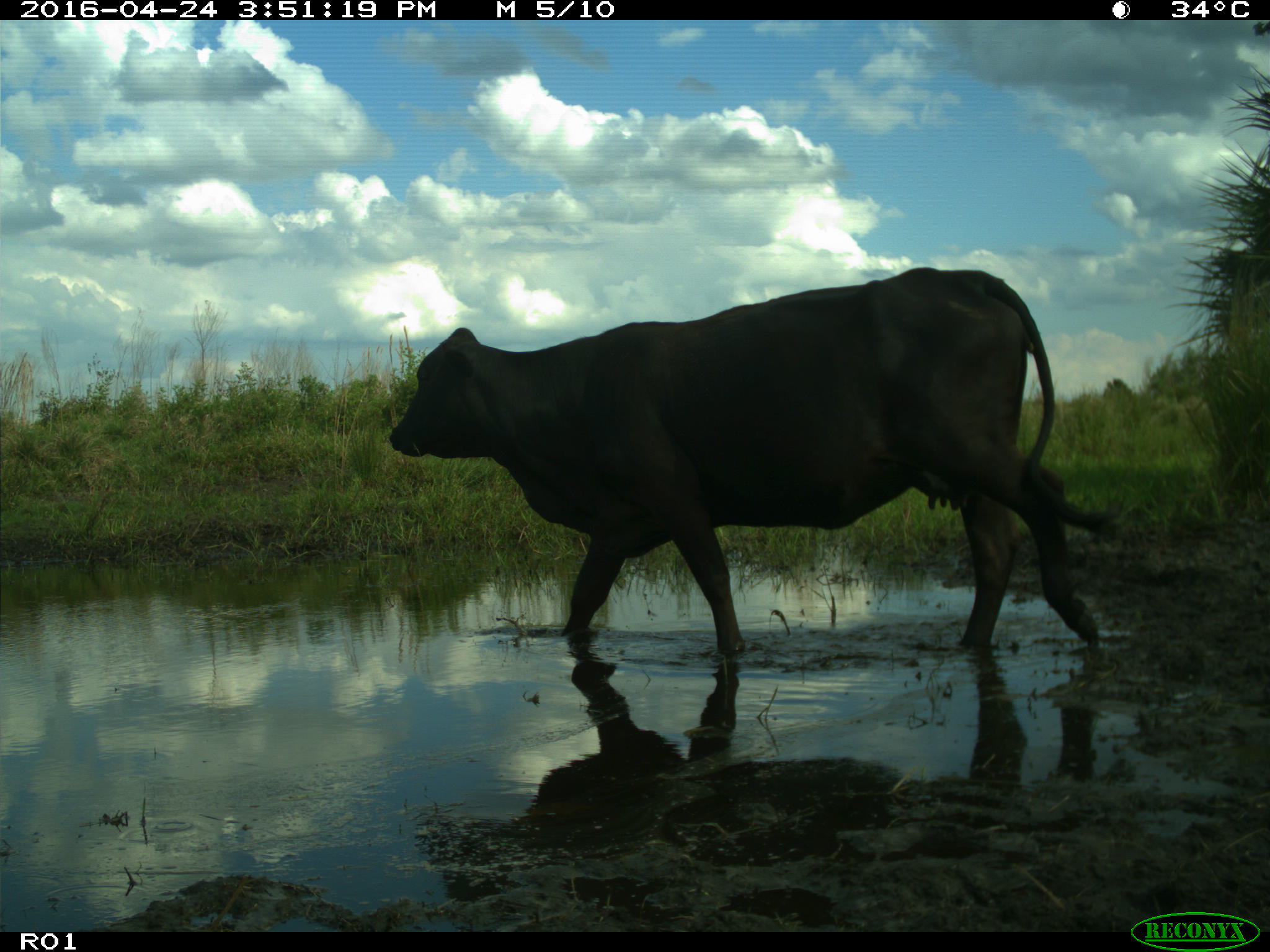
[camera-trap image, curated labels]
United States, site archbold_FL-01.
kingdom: Animalia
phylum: Chordata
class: Mammalia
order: Artiodactyla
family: Bovidae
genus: Bos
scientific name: Bos taurus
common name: domestic cow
Bos taurus (domestic cow).